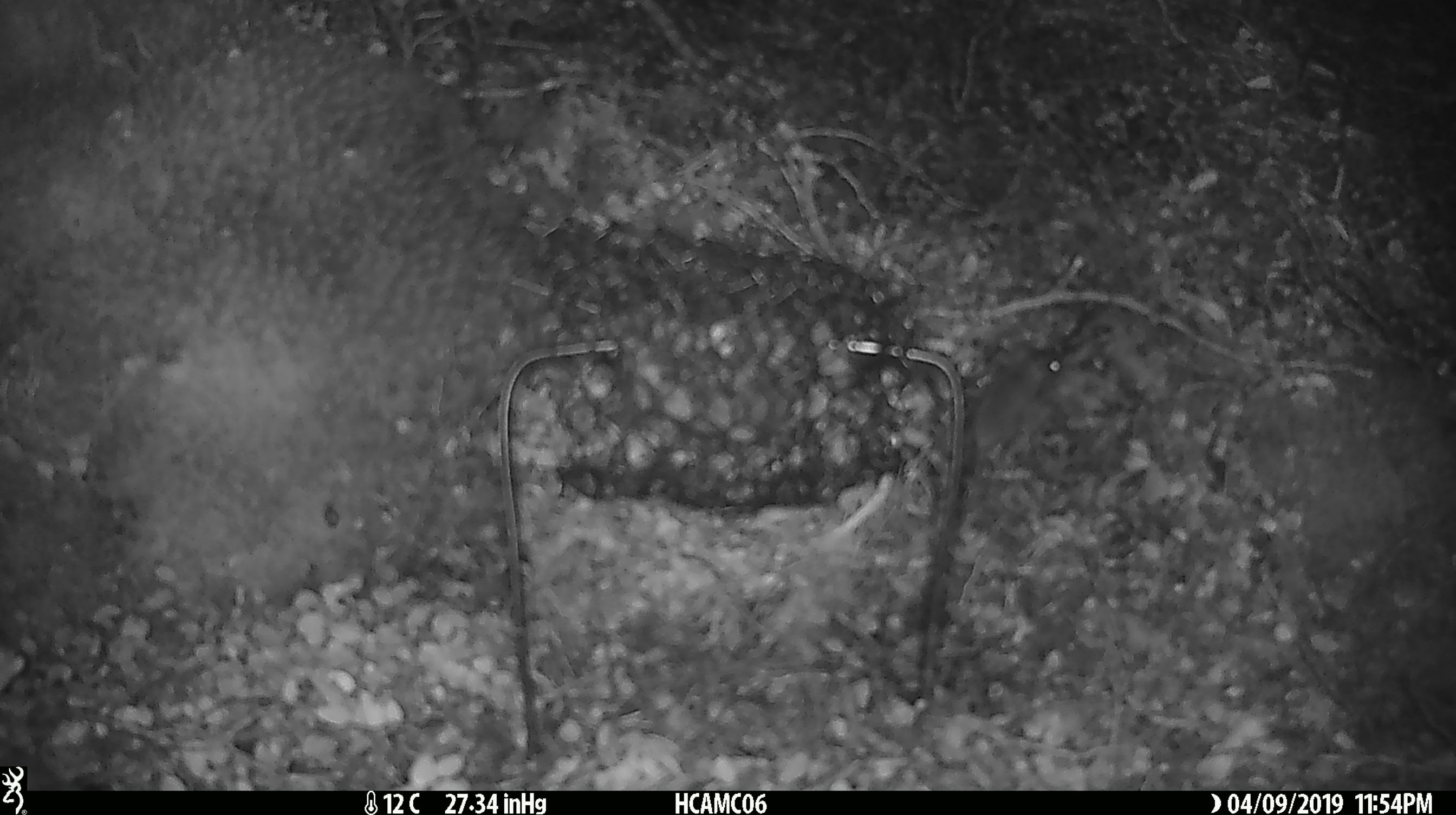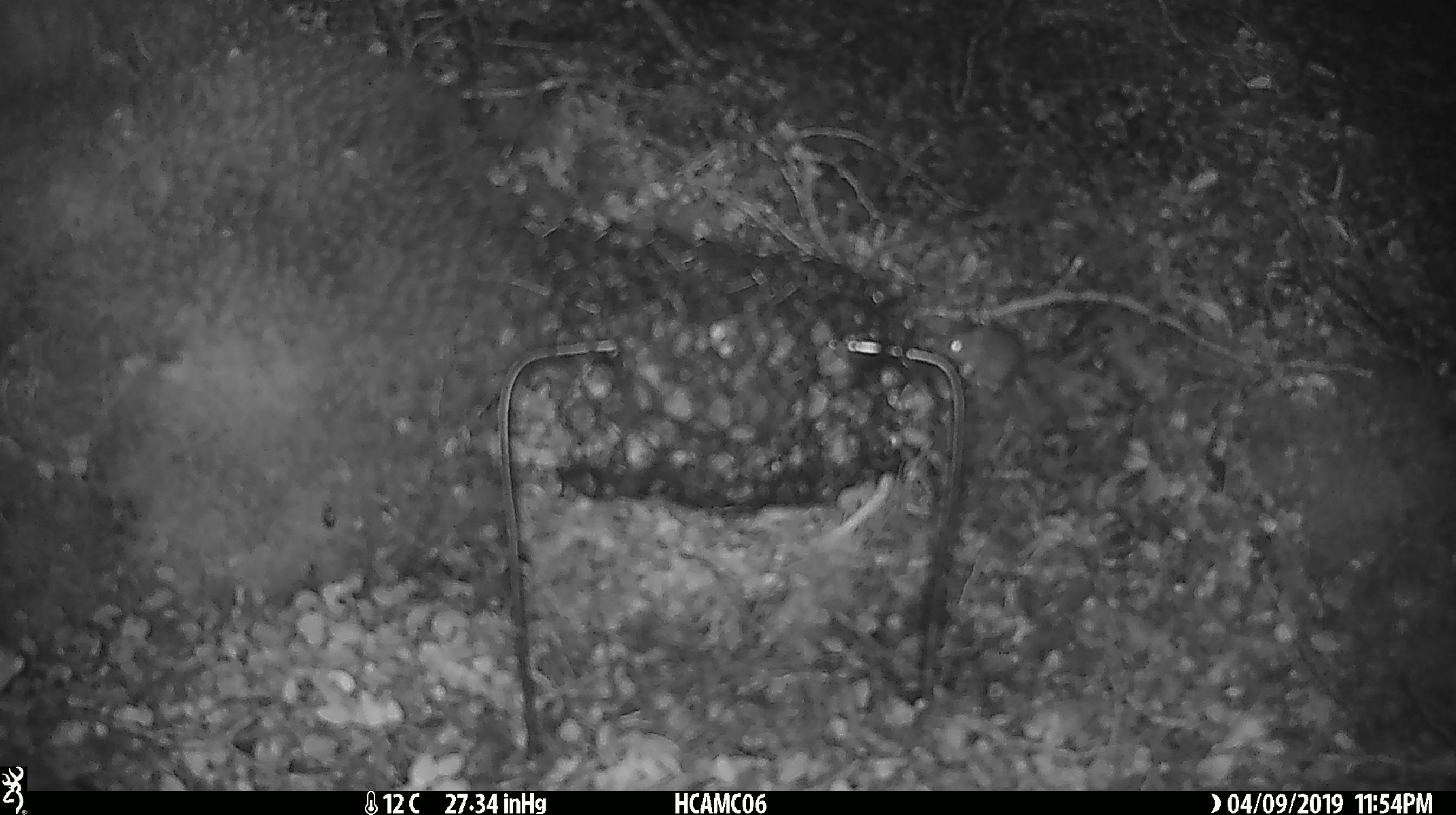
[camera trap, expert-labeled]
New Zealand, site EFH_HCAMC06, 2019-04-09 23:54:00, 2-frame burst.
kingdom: Animalia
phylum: Chordata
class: Mammalia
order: Rodentia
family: Muridae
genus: Mus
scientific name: Mus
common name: mouse